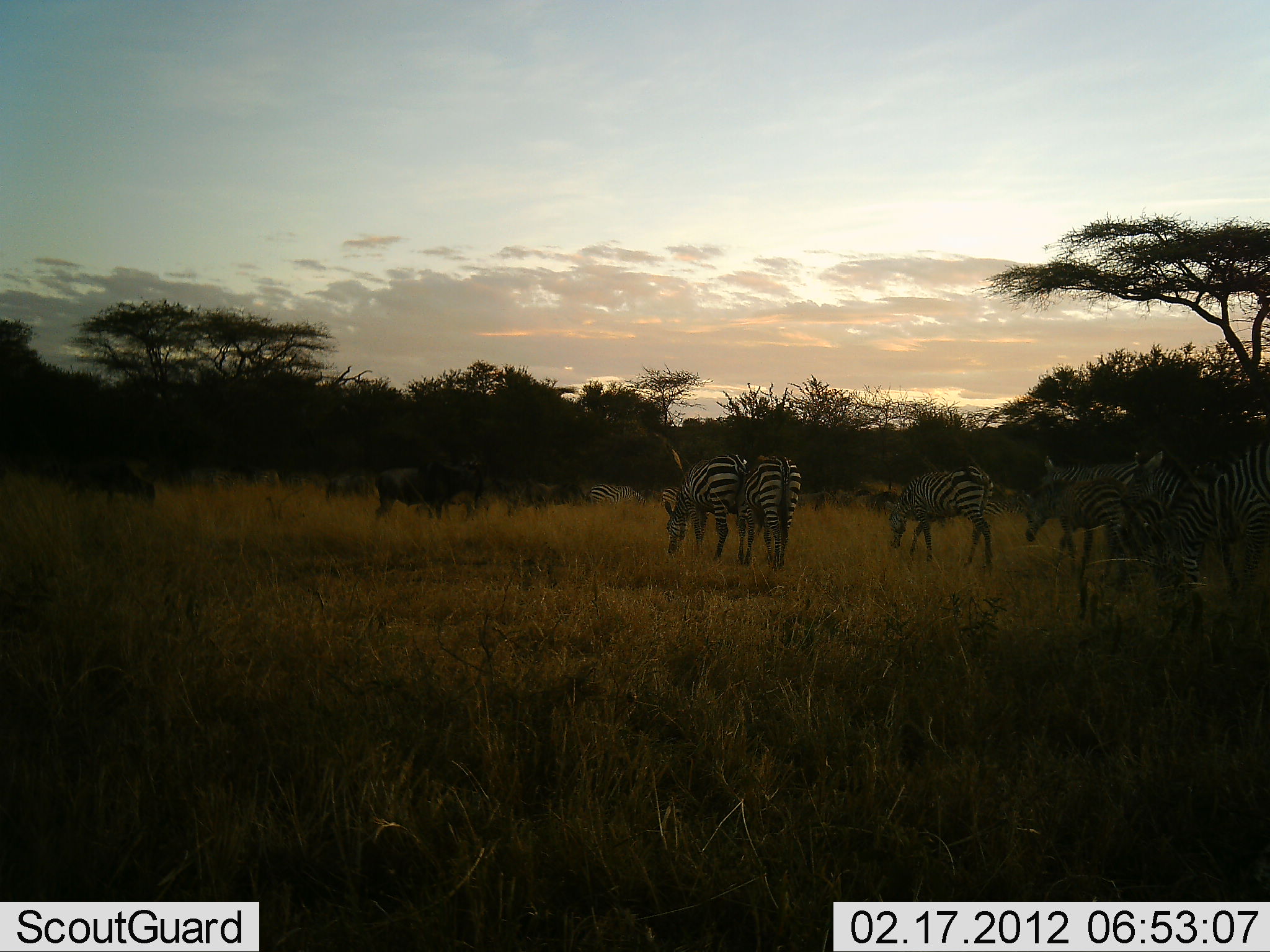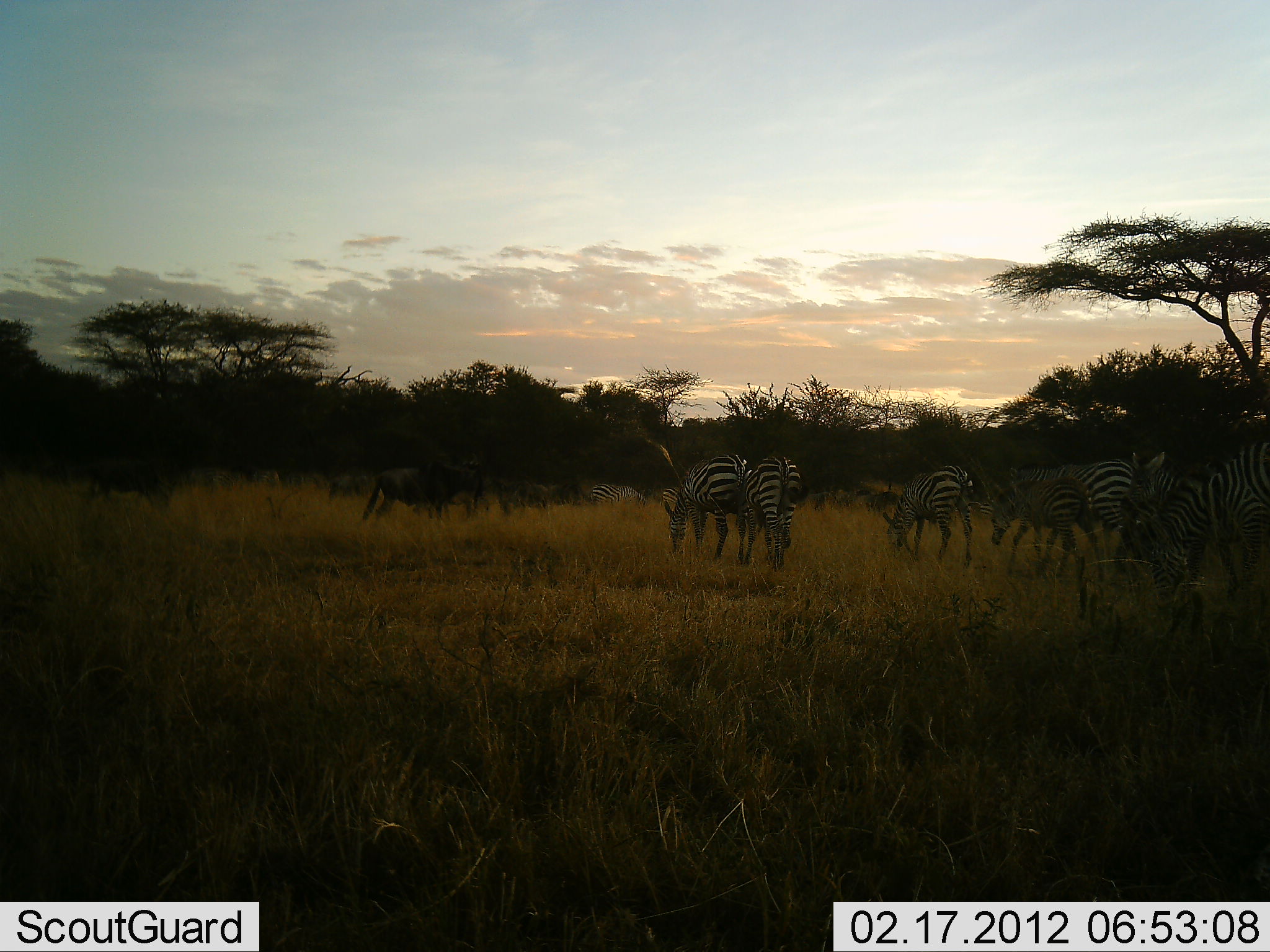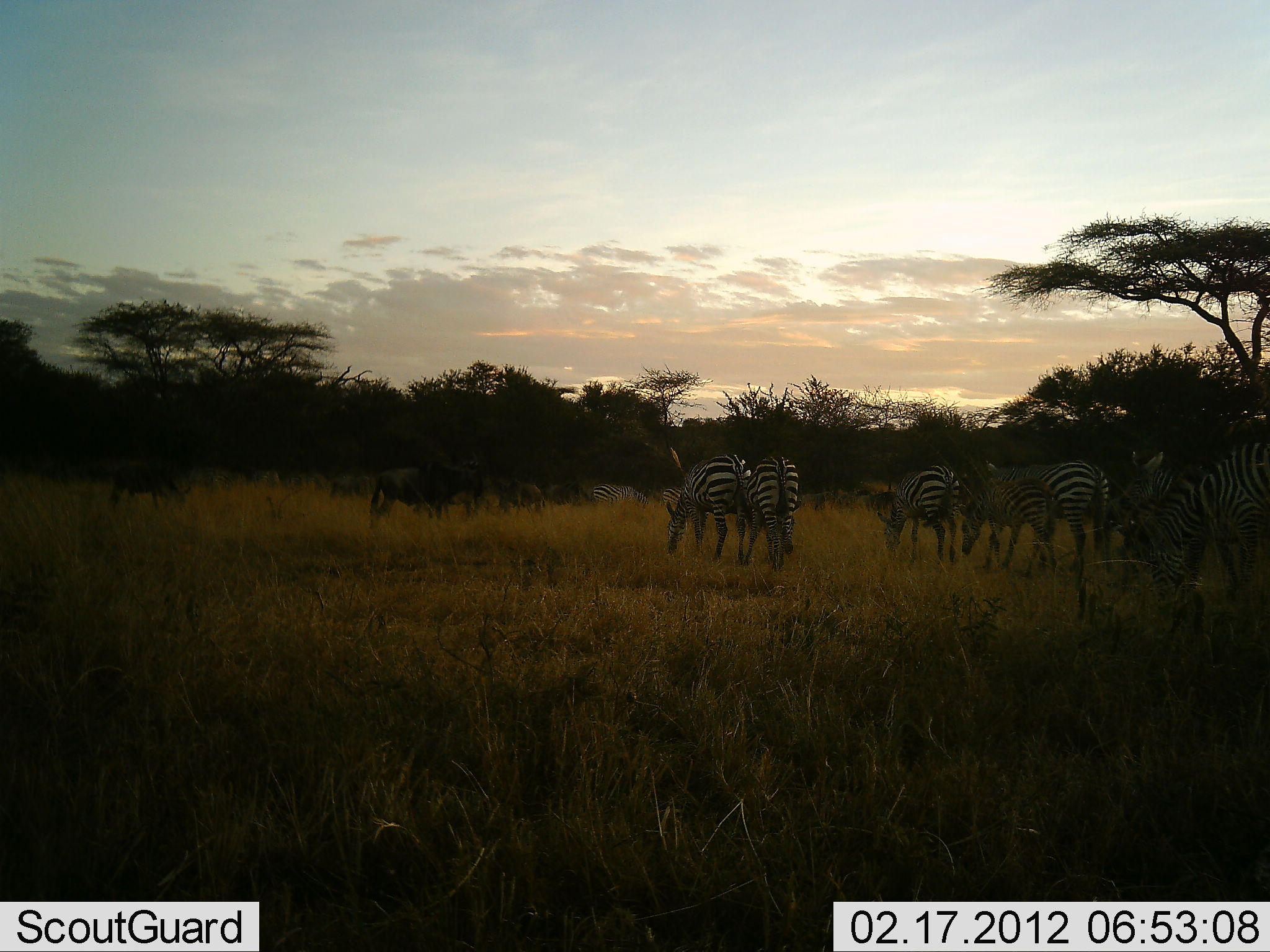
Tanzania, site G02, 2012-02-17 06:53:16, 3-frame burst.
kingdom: Animalia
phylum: Chordata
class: Mammalia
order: Artiodactyla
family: Bovidae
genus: Connochaetes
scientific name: Connochaetes taurinus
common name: blue wildebeest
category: wildebeest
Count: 4.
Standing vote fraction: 48%.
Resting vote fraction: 0%.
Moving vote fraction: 29%.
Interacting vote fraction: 0%.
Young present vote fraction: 0%.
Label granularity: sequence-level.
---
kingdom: Animalia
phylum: Chordata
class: Mammalia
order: Perissodactyla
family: Equidae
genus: Equus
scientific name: Equus quagga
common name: plains zebra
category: zebra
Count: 7.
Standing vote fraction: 29%.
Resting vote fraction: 0%.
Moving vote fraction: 42%.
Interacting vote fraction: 3%.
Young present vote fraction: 10%.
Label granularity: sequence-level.